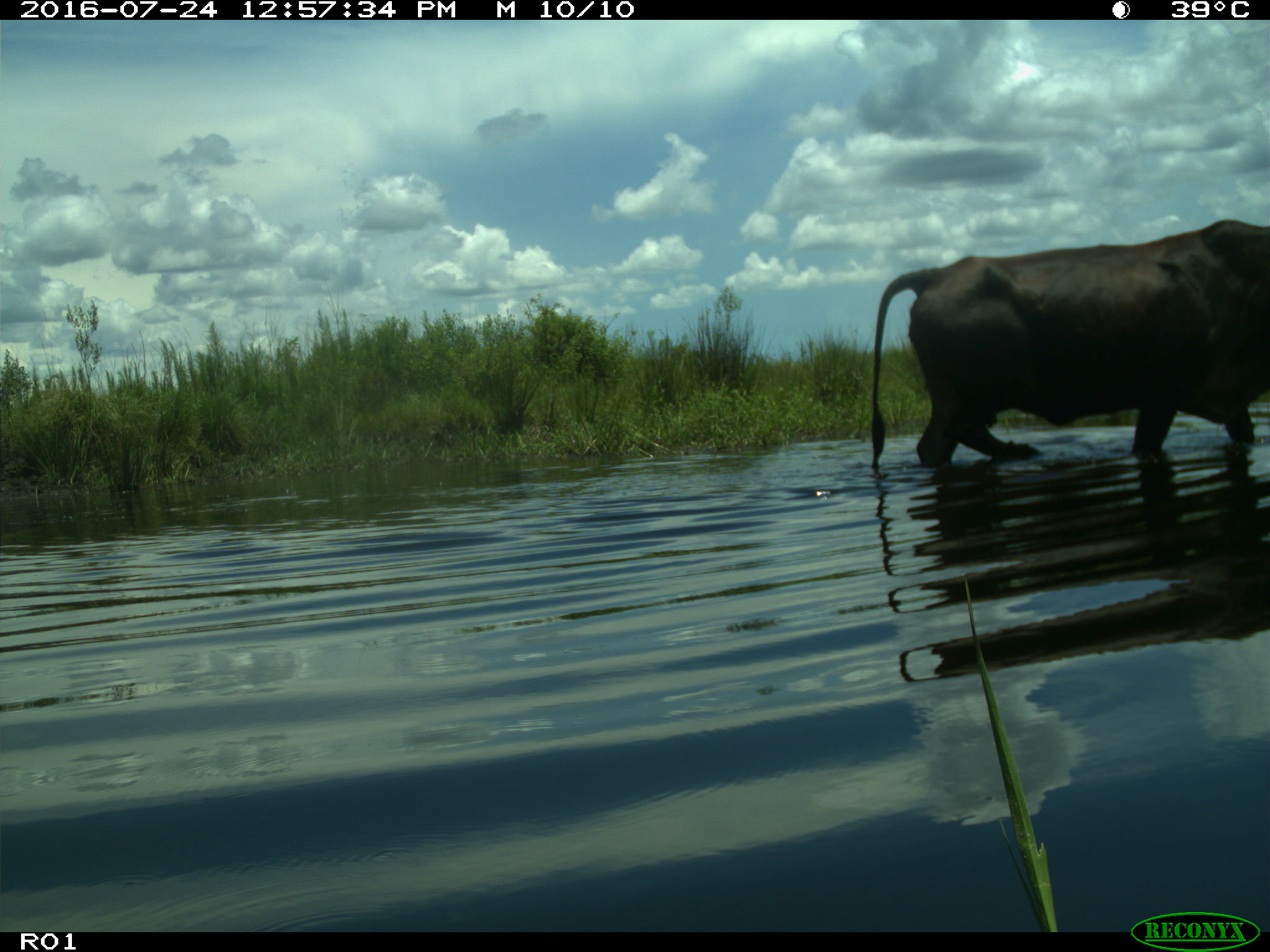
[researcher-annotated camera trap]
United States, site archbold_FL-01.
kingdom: Animalia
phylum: Chordata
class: Mammalia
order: Artiodactyla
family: Bovidae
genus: Bos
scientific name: Bos taurus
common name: domestic cow